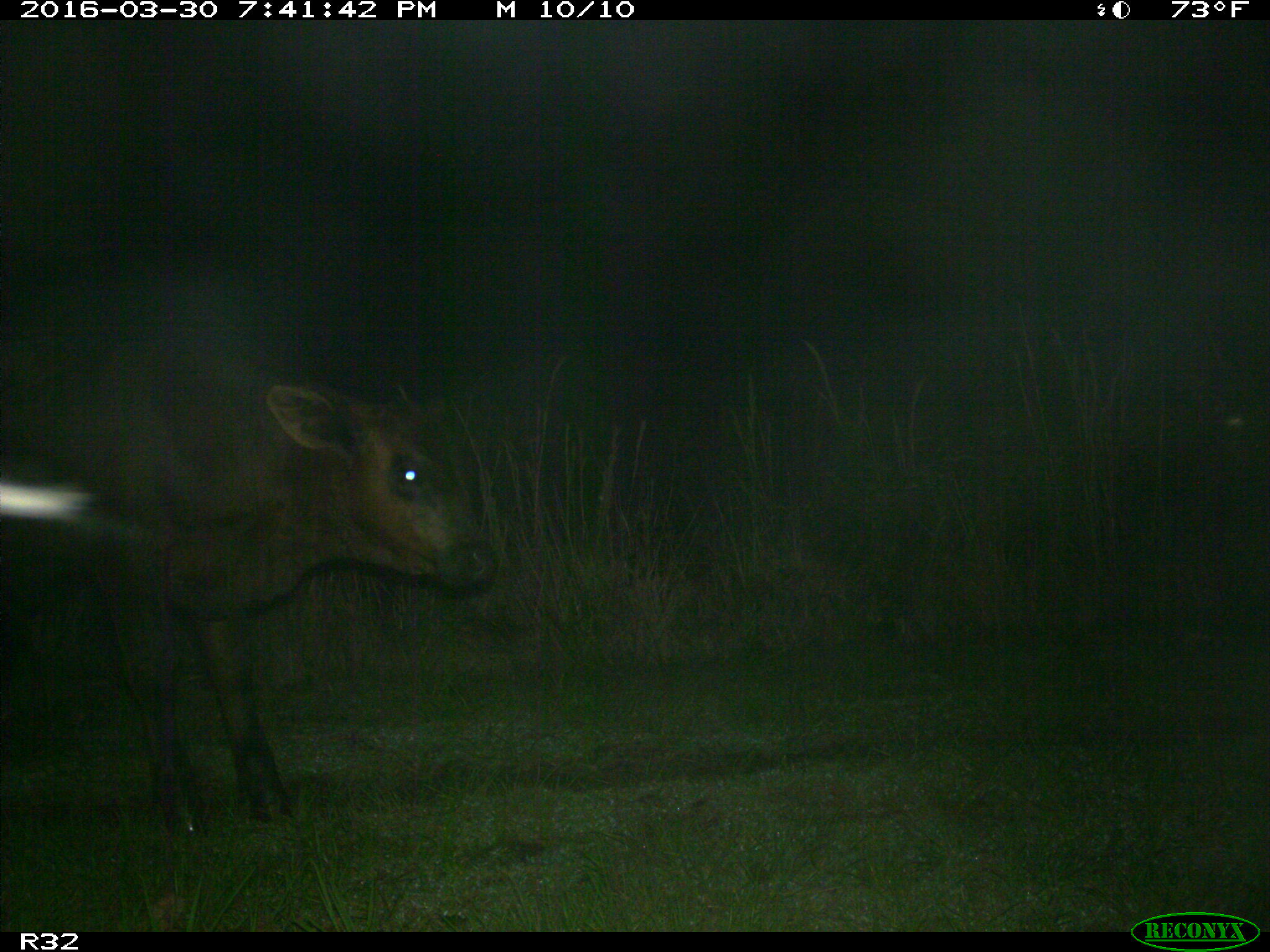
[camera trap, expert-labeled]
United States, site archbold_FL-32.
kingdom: Animalia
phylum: Chordata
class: Mammalia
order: Artiodactyla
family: Bovidae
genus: Bos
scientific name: Bos taurus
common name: domestic cow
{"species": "Bos taurus (domestic cow)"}